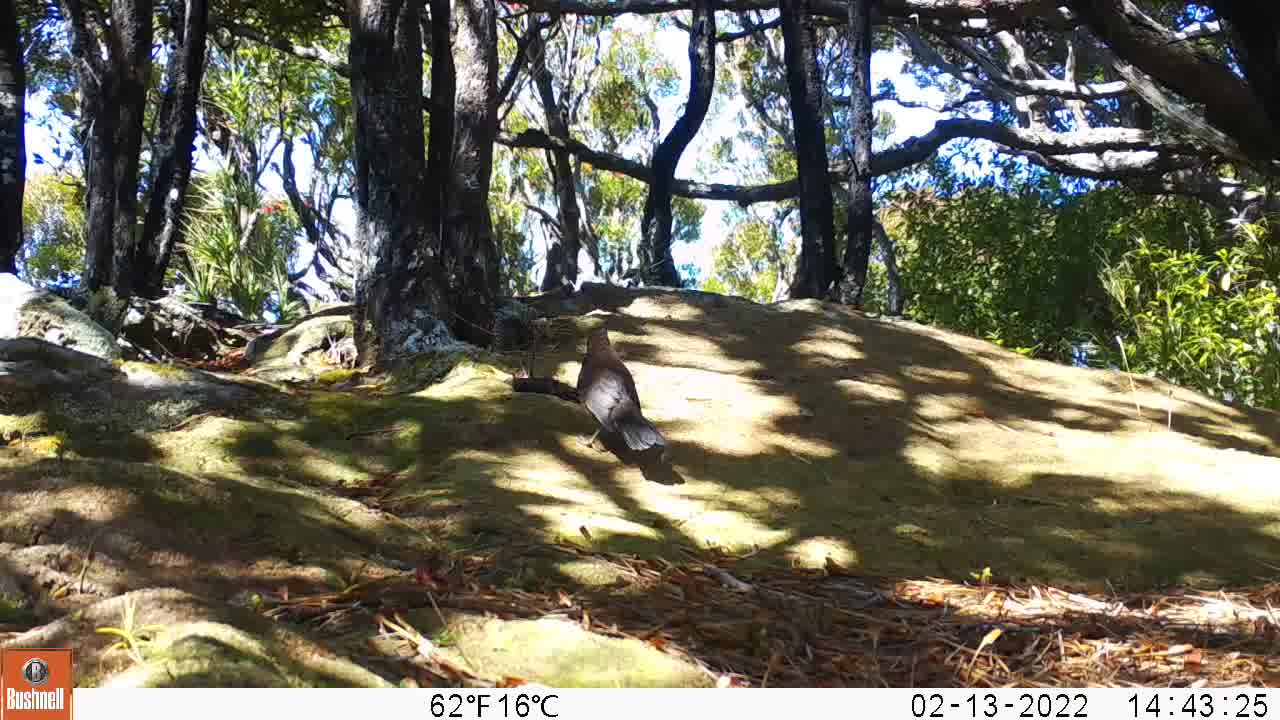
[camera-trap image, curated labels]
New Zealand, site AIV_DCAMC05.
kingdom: Animalia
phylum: Chordata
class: Aves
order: Passeriformes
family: Turdidae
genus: Turdus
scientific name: Turdus merula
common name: eurasian blackbird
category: blackbird